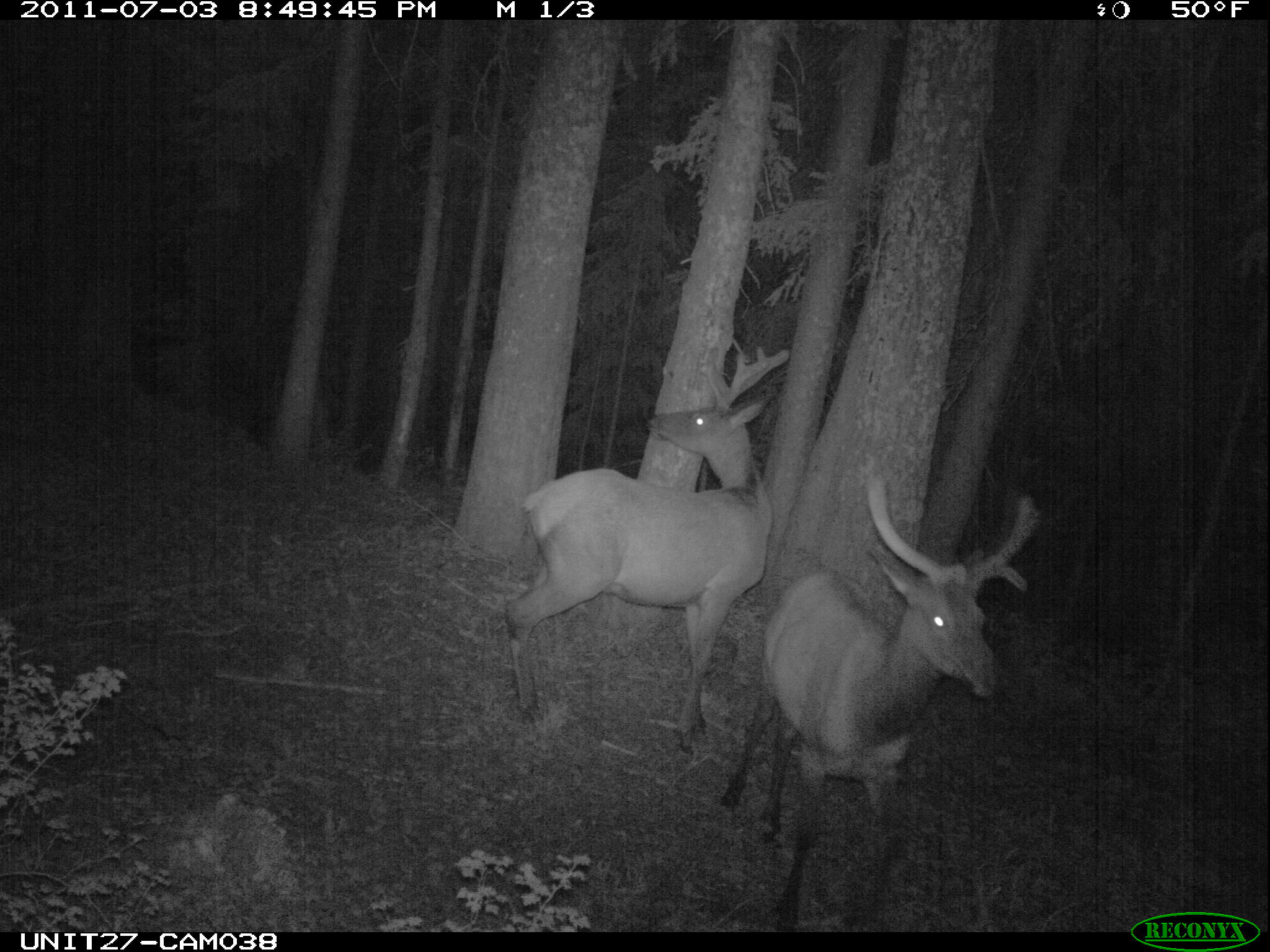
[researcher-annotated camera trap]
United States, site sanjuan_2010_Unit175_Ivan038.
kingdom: Animalia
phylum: Chordata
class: Mammalia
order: Artiodactyla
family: Cervidae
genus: Cervus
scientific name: Cervus elaphus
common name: red deer